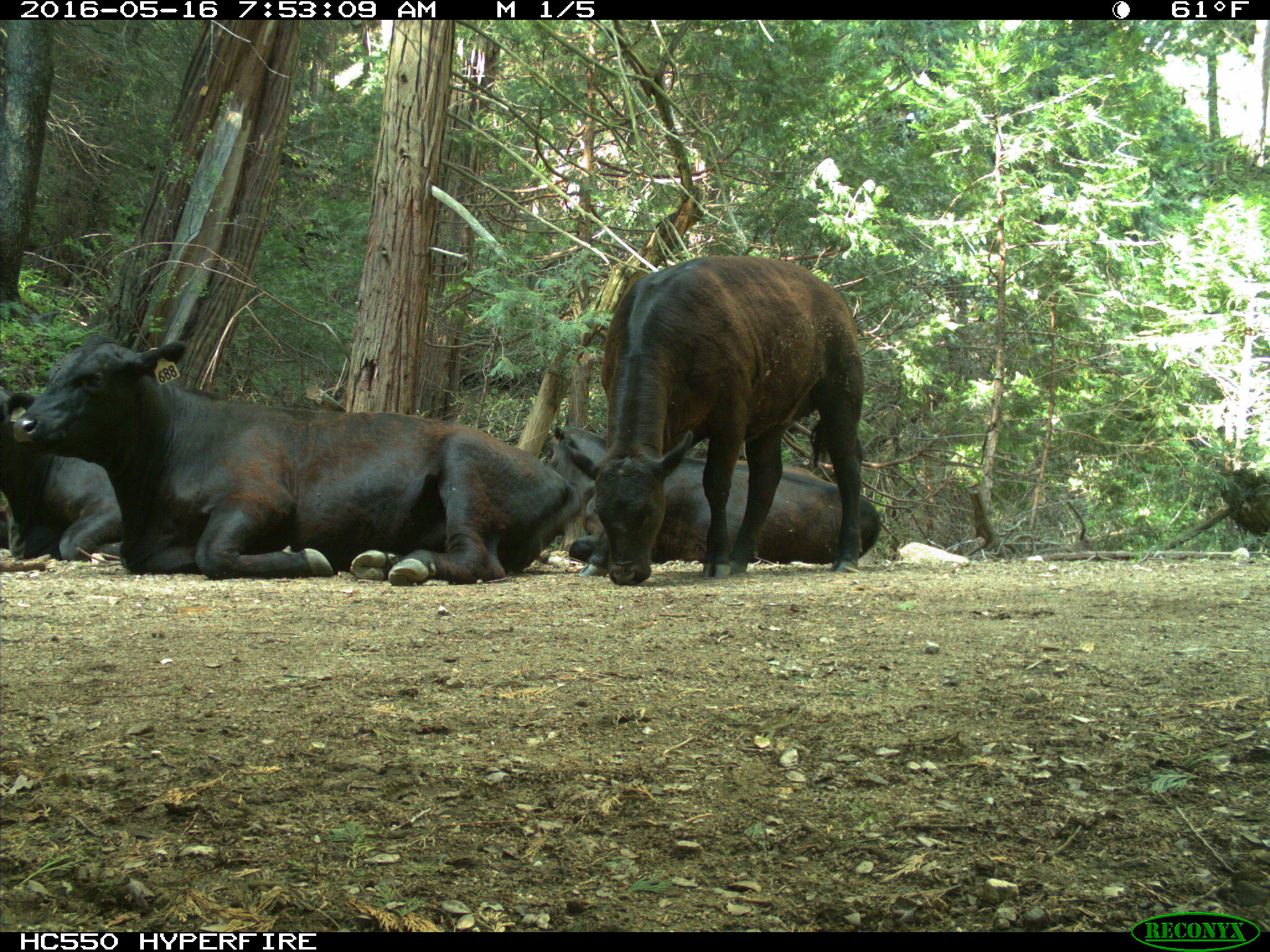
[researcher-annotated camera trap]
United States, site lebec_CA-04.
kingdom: Animalia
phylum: Chordata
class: Mammalia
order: Artiodactyla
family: Bovidae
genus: Bos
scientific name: Bos taurus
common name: domestic cow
Bos taurus (domestic cow).